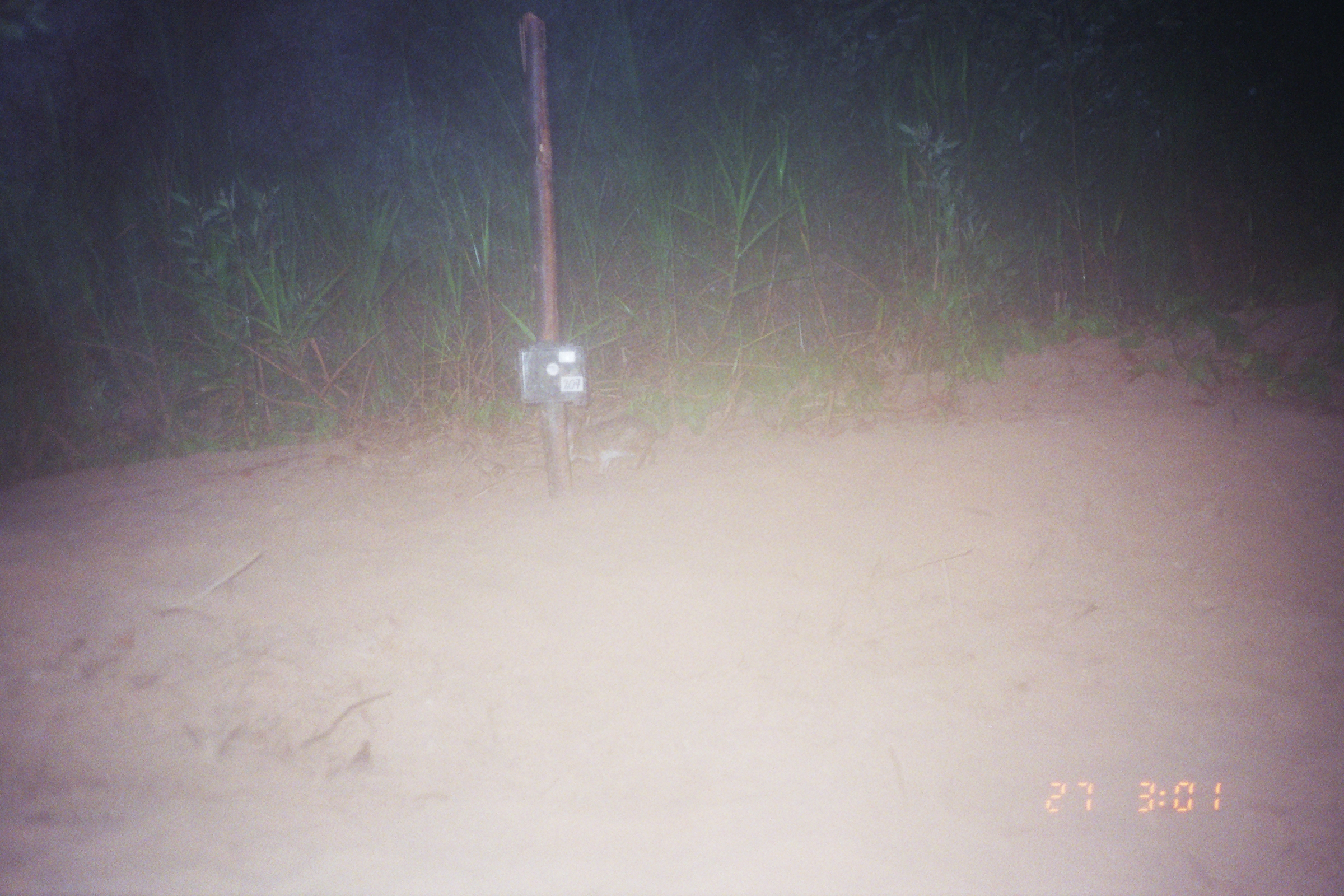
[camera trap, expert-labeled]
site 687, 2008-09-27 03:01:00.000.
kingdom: Animalia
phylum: Chordata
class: Mammalia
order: Lagomorpha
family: Leporidae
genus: Sylvilagus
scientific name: Sylvilagus brasiliensis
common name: tapeti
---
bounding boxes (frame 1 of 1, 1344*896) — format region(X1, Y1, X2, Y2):
sylvilagus brasiliensis: region(567, 414, 673, 472)